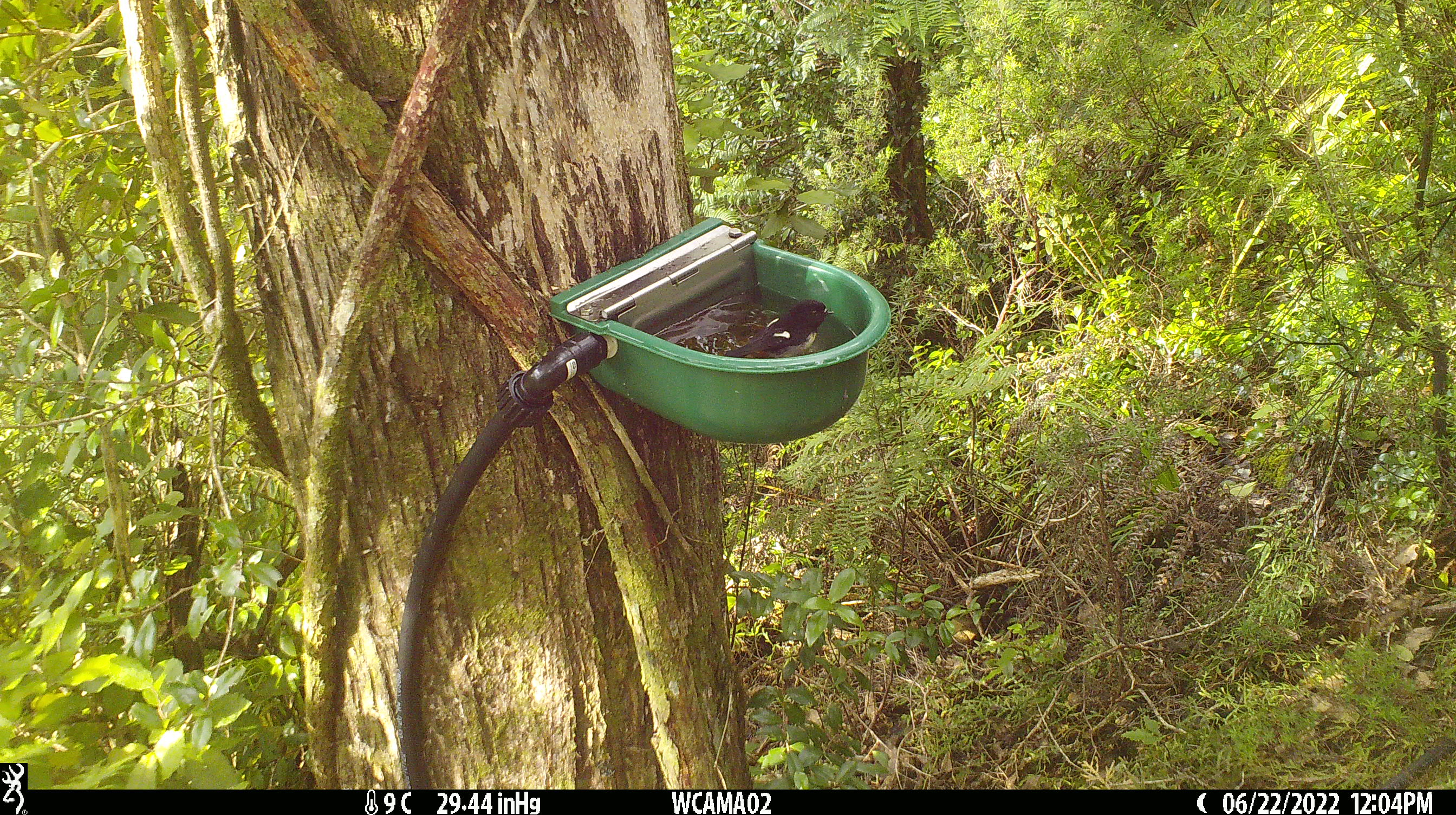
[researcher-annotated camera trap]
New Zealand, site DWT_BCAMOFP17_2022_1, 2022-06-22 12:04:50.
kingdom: Animalia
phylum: Chordata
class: Aves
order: Passeriformes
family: Petroicidae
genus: Petroica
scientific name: Petroica macrocephala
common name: tomtit